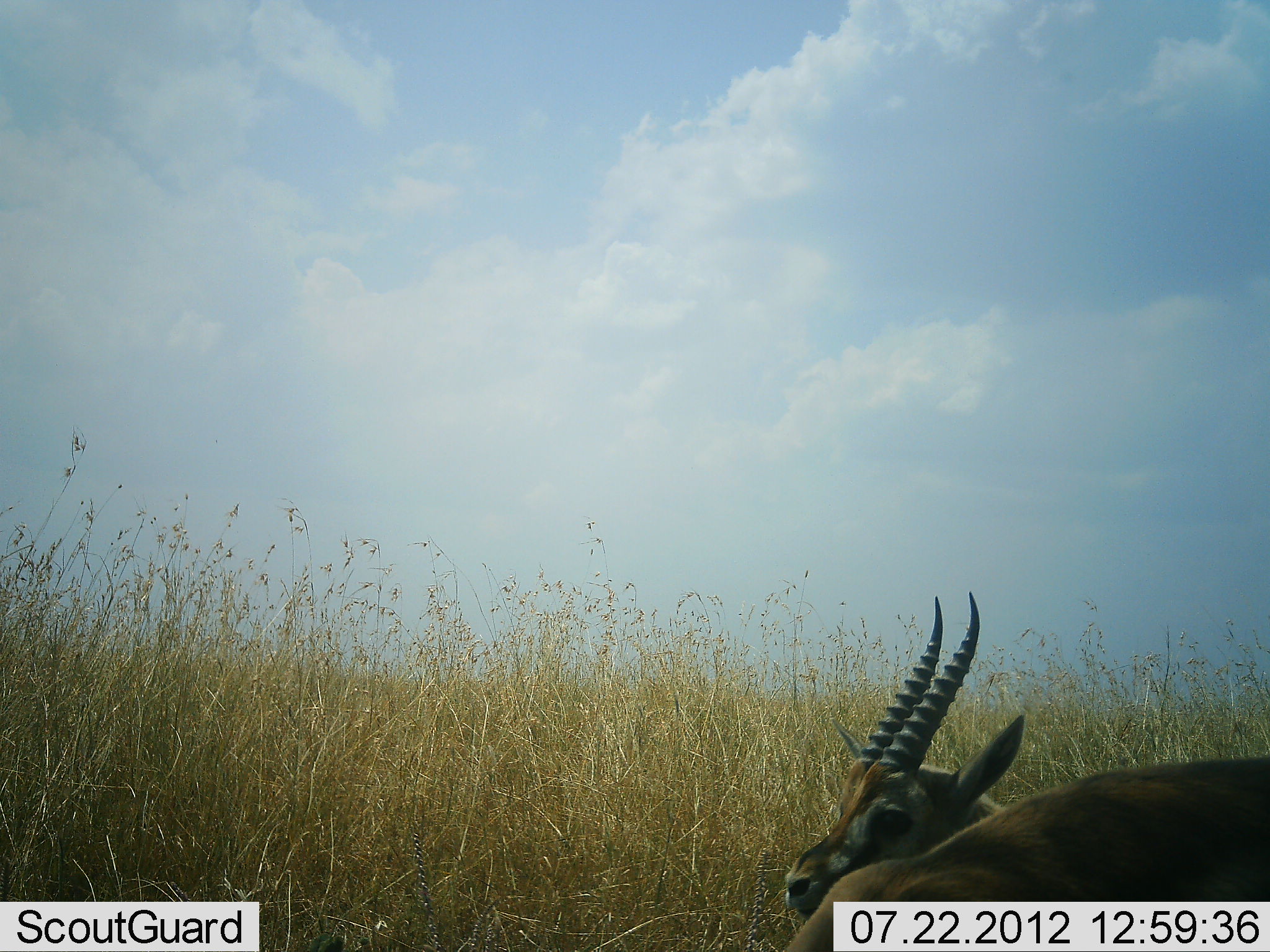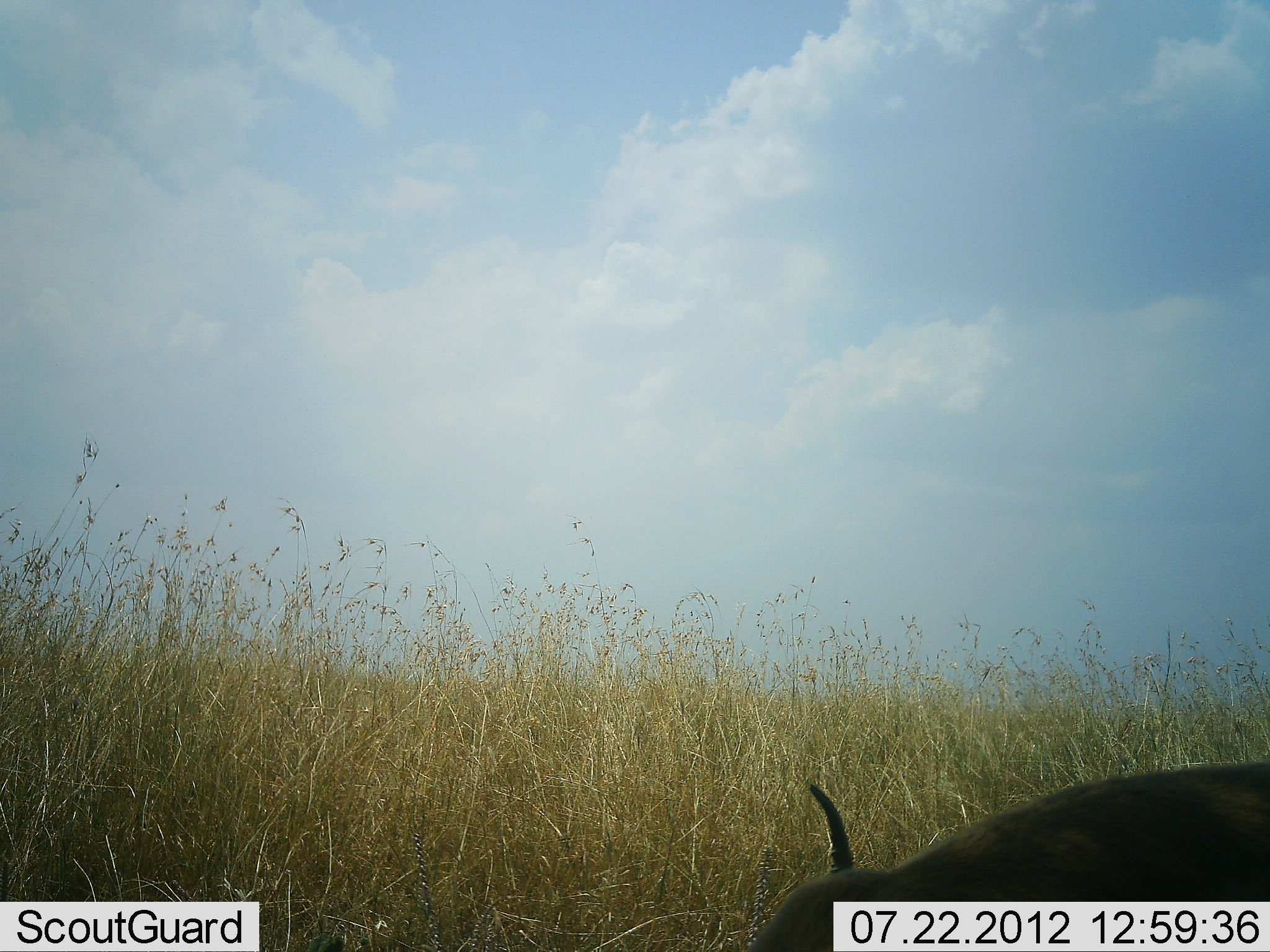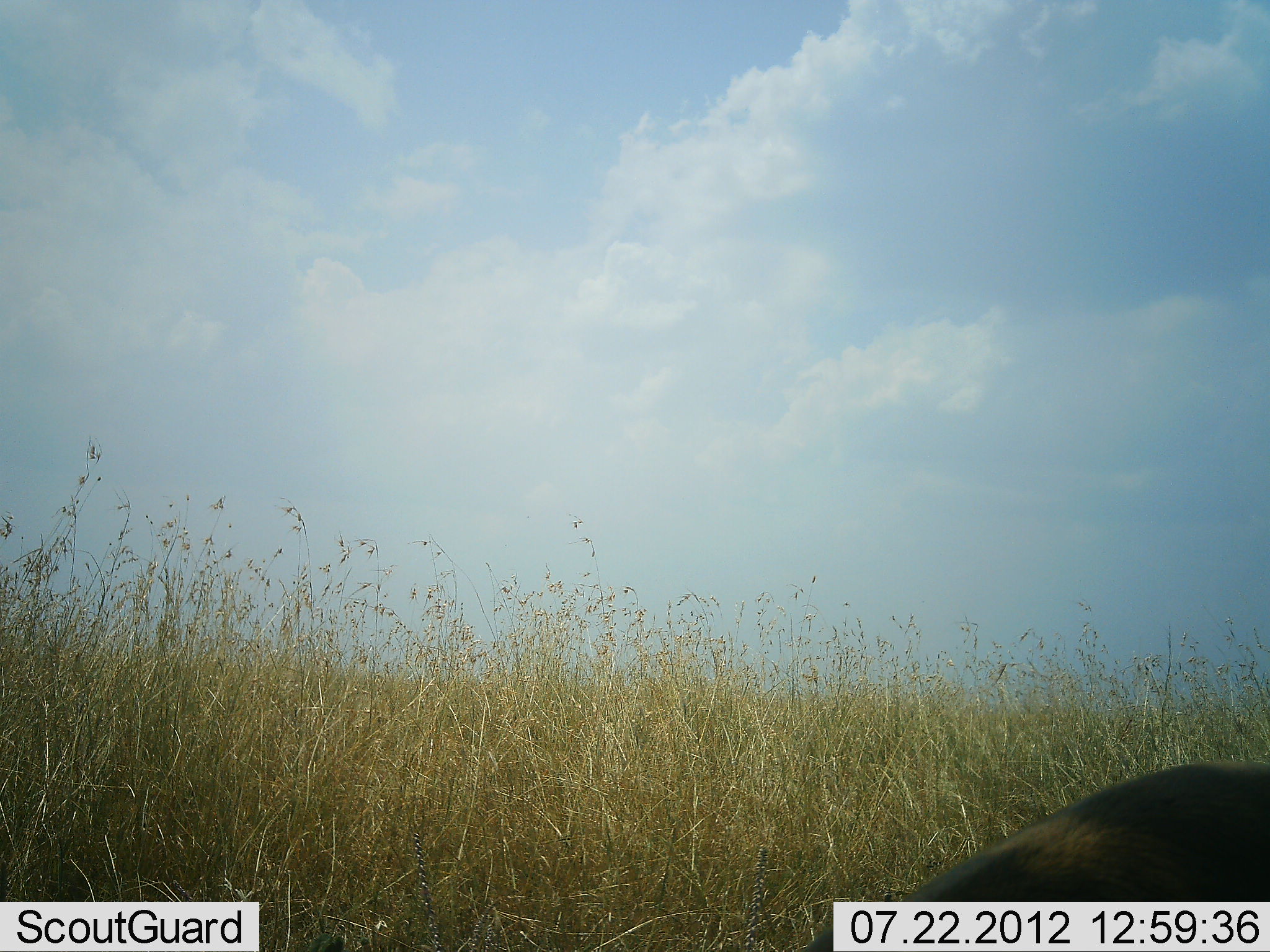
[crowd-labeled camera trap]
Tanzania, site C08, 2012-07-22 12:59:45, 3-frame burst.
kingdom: Animalia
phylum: Chordata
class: Mammalia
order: Artiodactyla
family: Bovidae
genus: Eudorcas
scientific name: Eudorcas thomsonii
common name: thomson's gazelle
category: gazellethomsons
Gazellethomsons (thomson's gazelle) (Eudorcas thomsonii), count 2. Behavior (volunteer vote fractions): standing 30%, resting 10%, moving 20%, interacting 0%. Young present (vote fraction): 0%. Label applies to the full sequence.